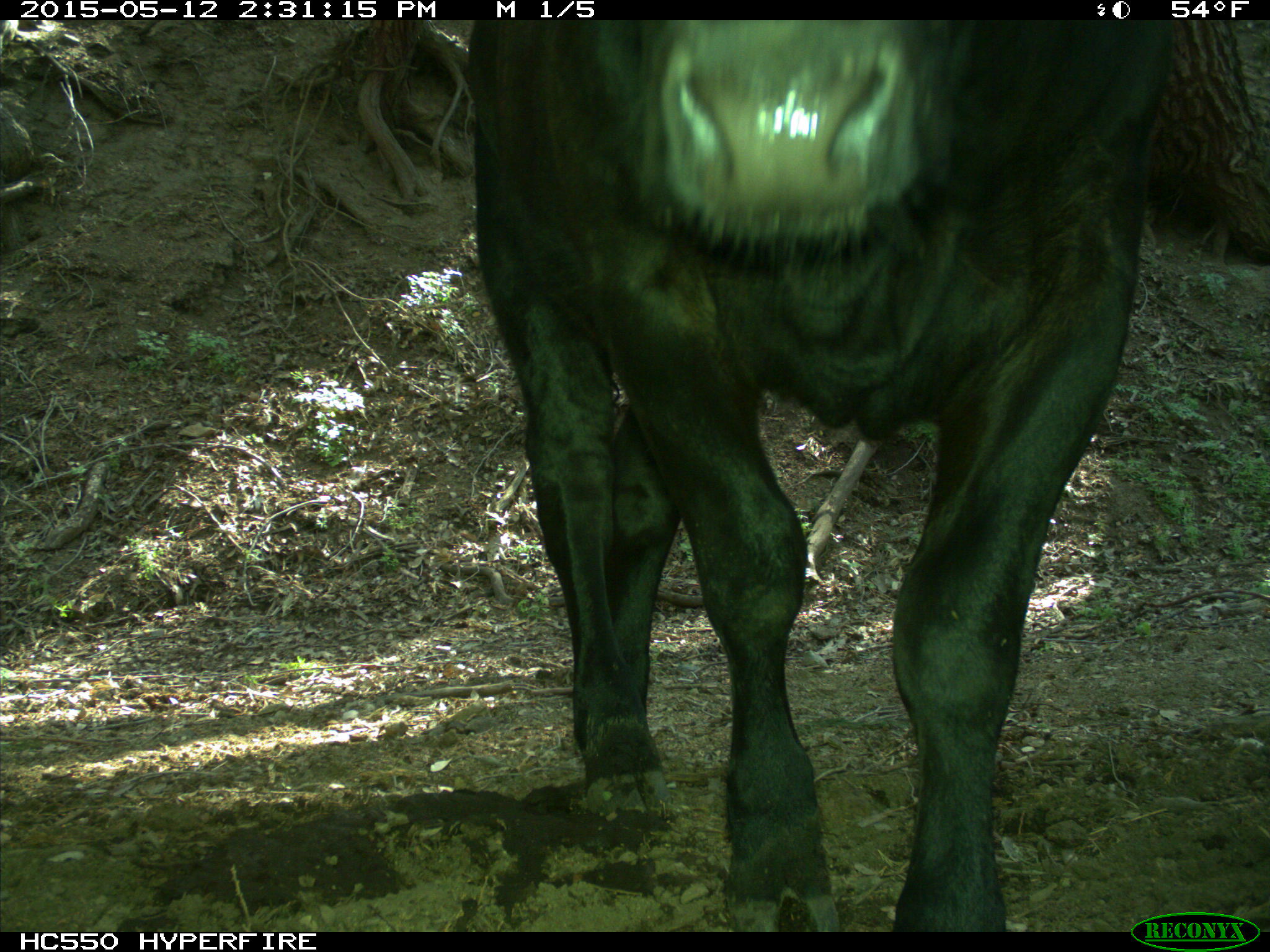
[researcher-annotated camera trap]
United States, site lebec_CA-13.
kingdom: Animalia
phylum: Chordata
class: Mammalia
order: Artiodactyla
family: Bovidae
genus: Bos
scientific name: Bos taurus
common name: domestic cow